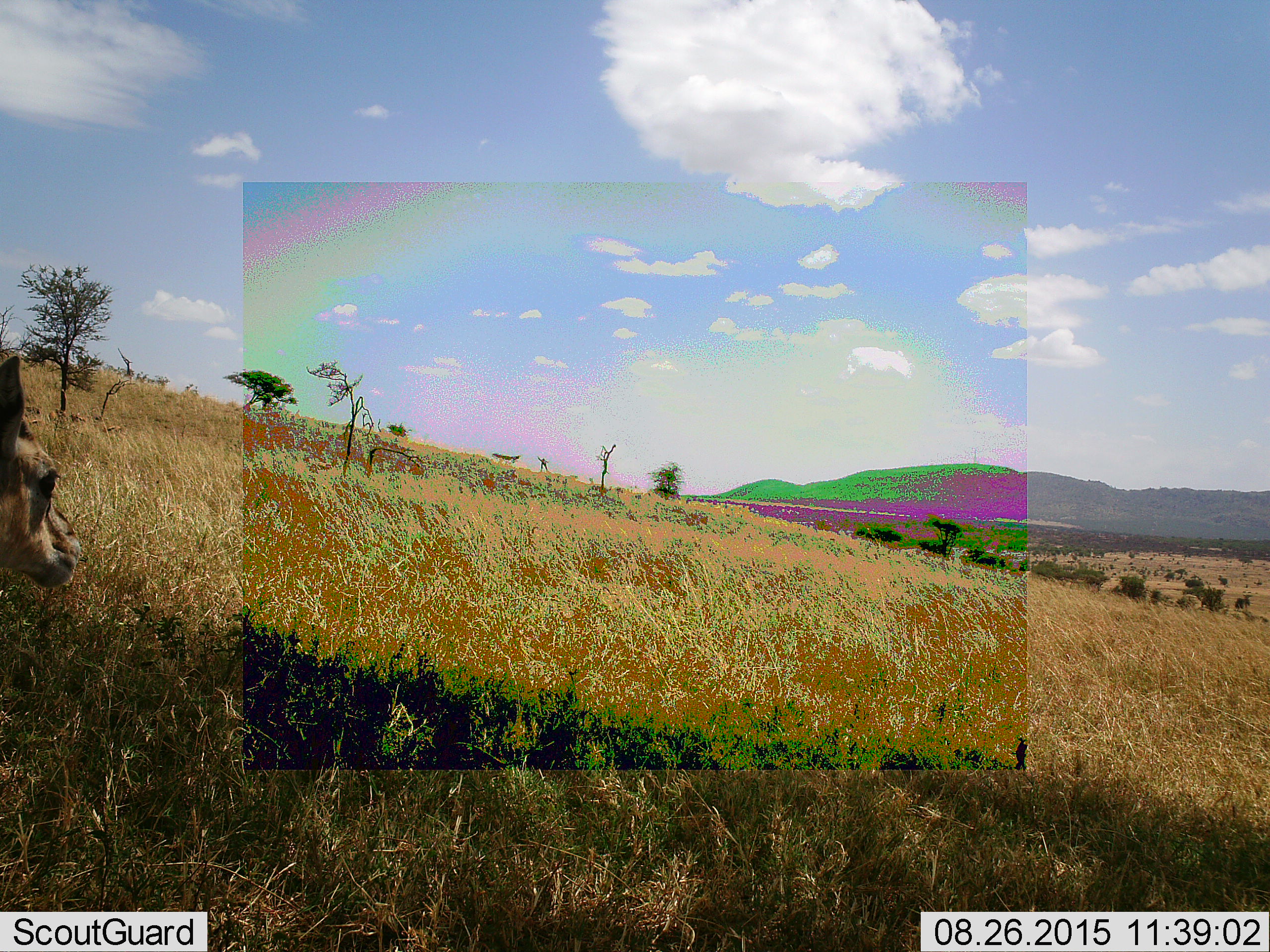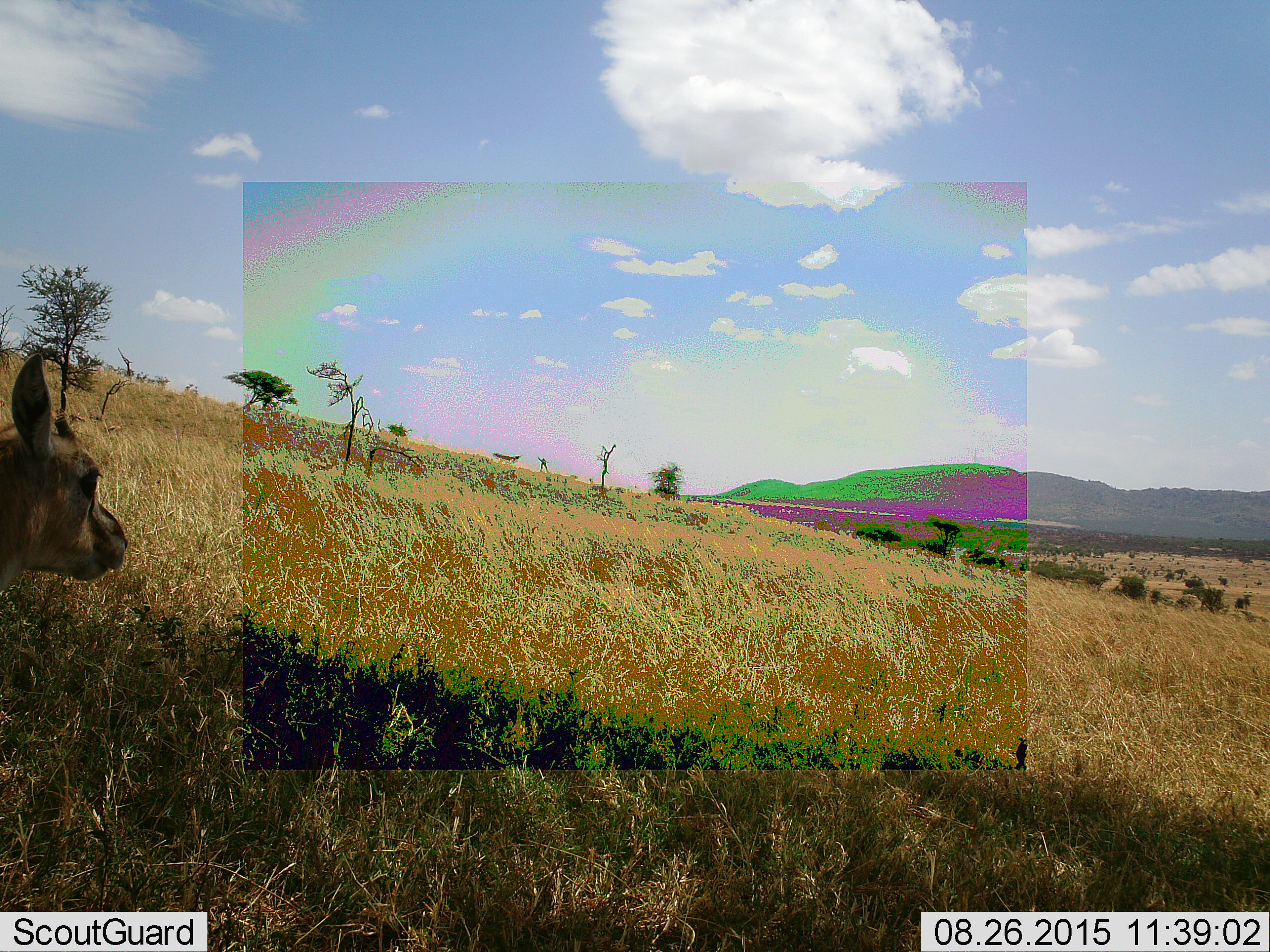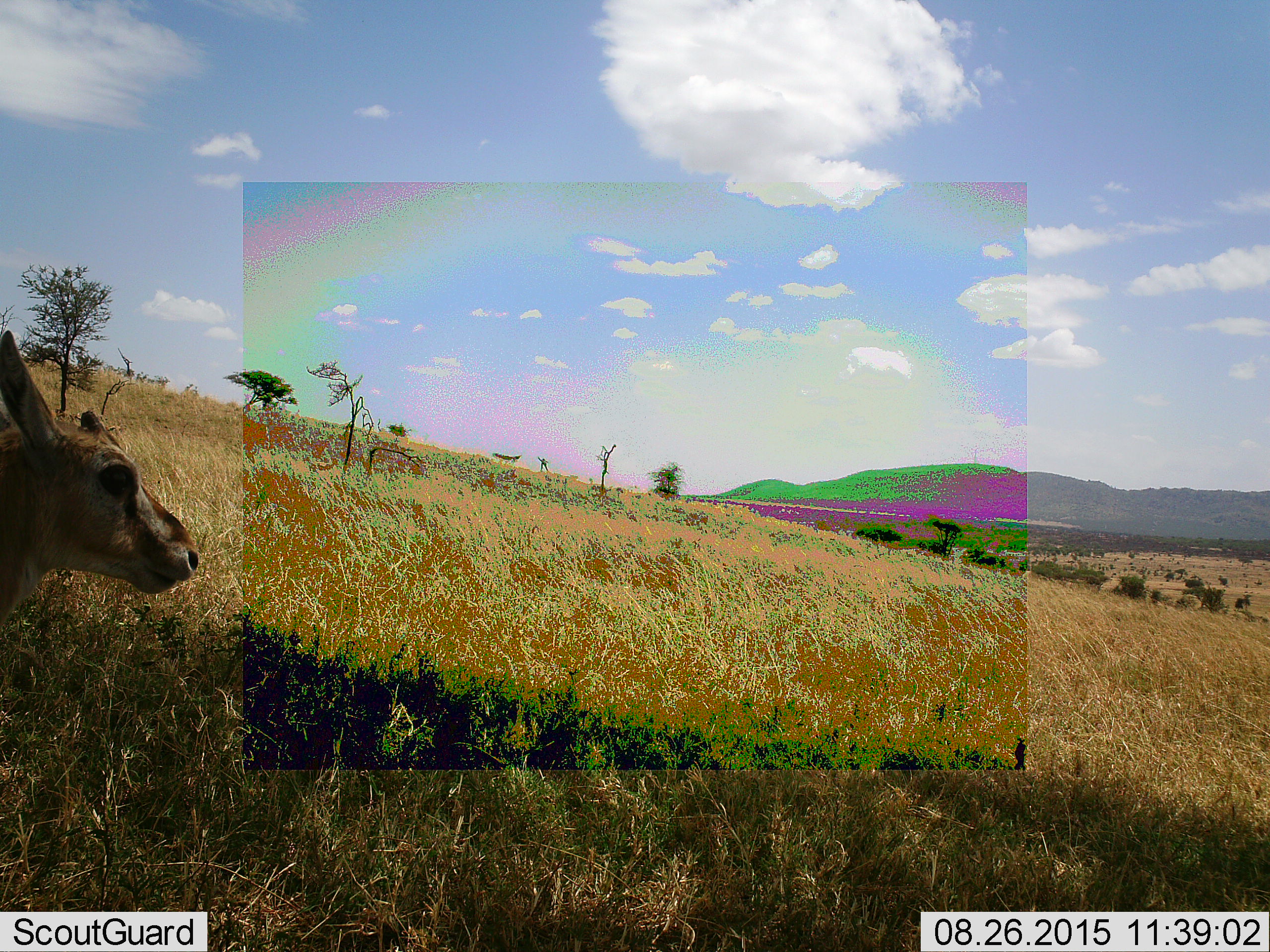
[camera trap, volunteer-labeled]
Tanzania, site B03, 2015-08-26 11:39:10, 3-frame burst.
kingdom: Animalia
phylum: Chordata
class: Mammalia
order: Artiodactyla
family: Bovidae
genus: Eudorcas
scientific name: Eudorcas thomsonii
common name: thomson's gazelle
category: gazellethomsons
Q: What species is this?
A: Gazellethomsons (thomson's gazelle) (Eudorcas thomsonii).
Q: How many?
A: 1.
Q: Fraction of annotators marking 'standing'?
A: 58%.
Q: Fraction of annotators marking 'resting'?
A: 8%.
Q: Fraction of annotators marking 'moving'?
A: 33%.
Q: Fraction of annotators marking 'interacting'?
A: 0%.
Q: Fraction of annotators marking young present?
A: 17%.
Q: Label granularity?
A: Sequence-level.